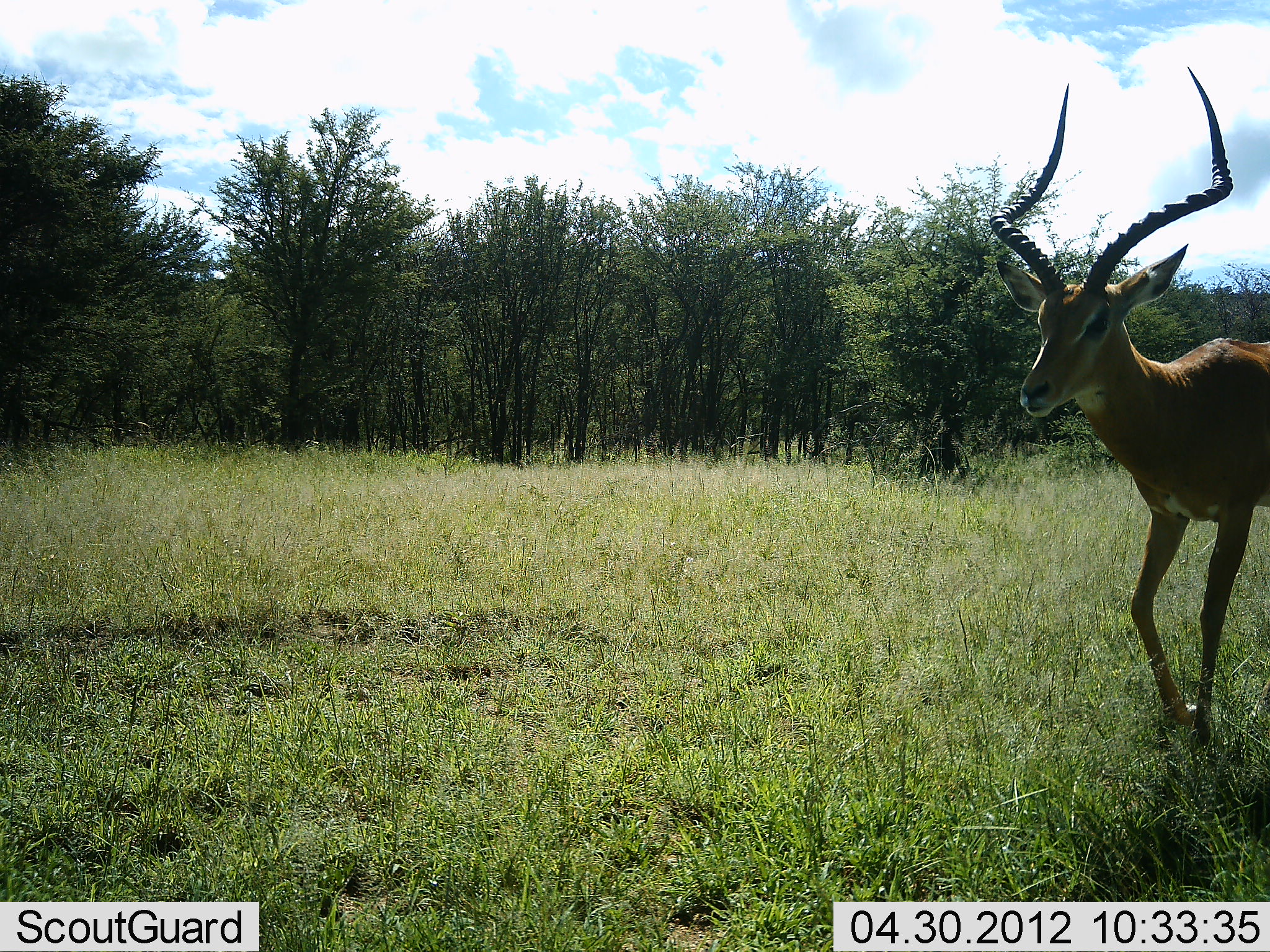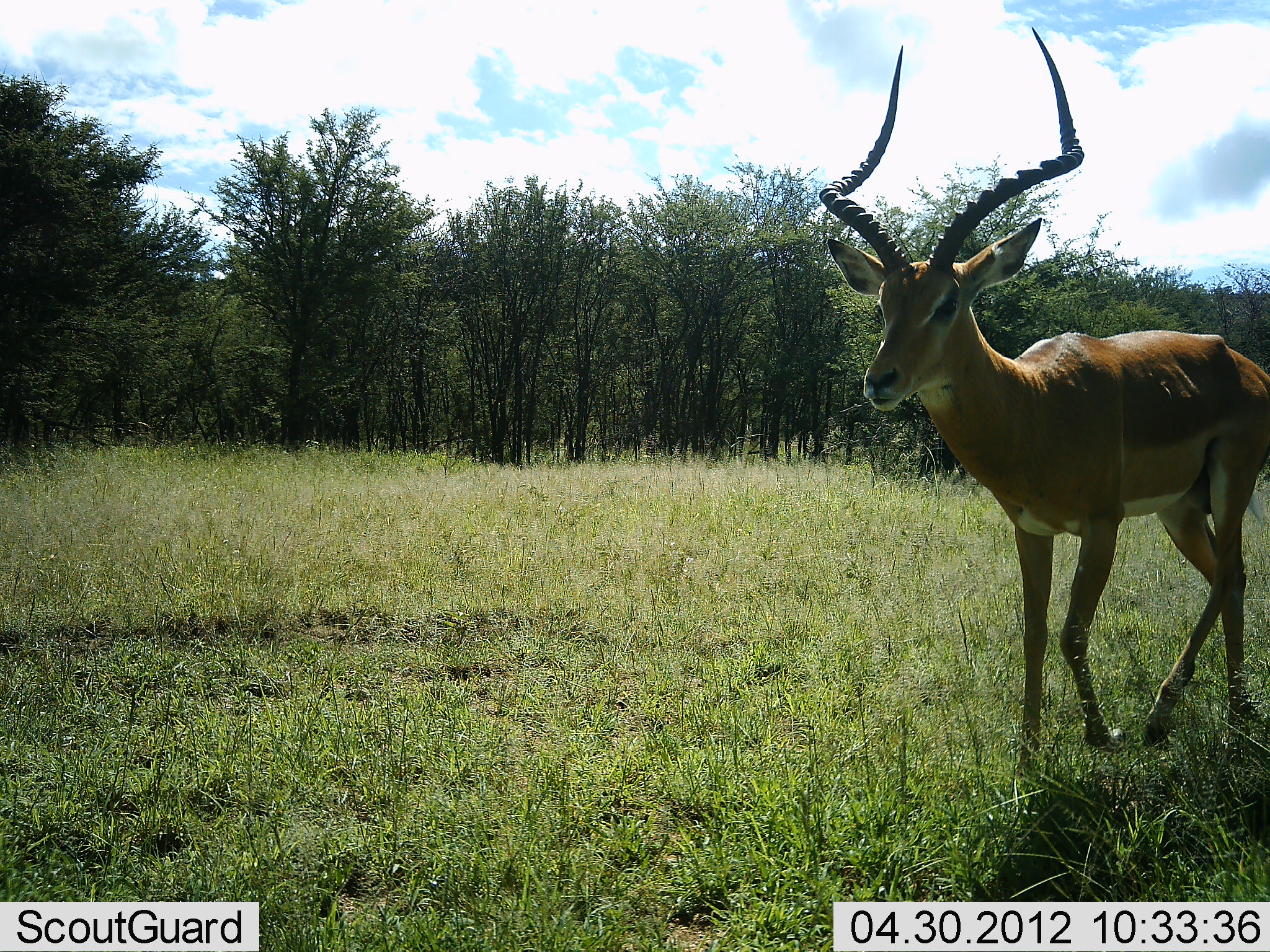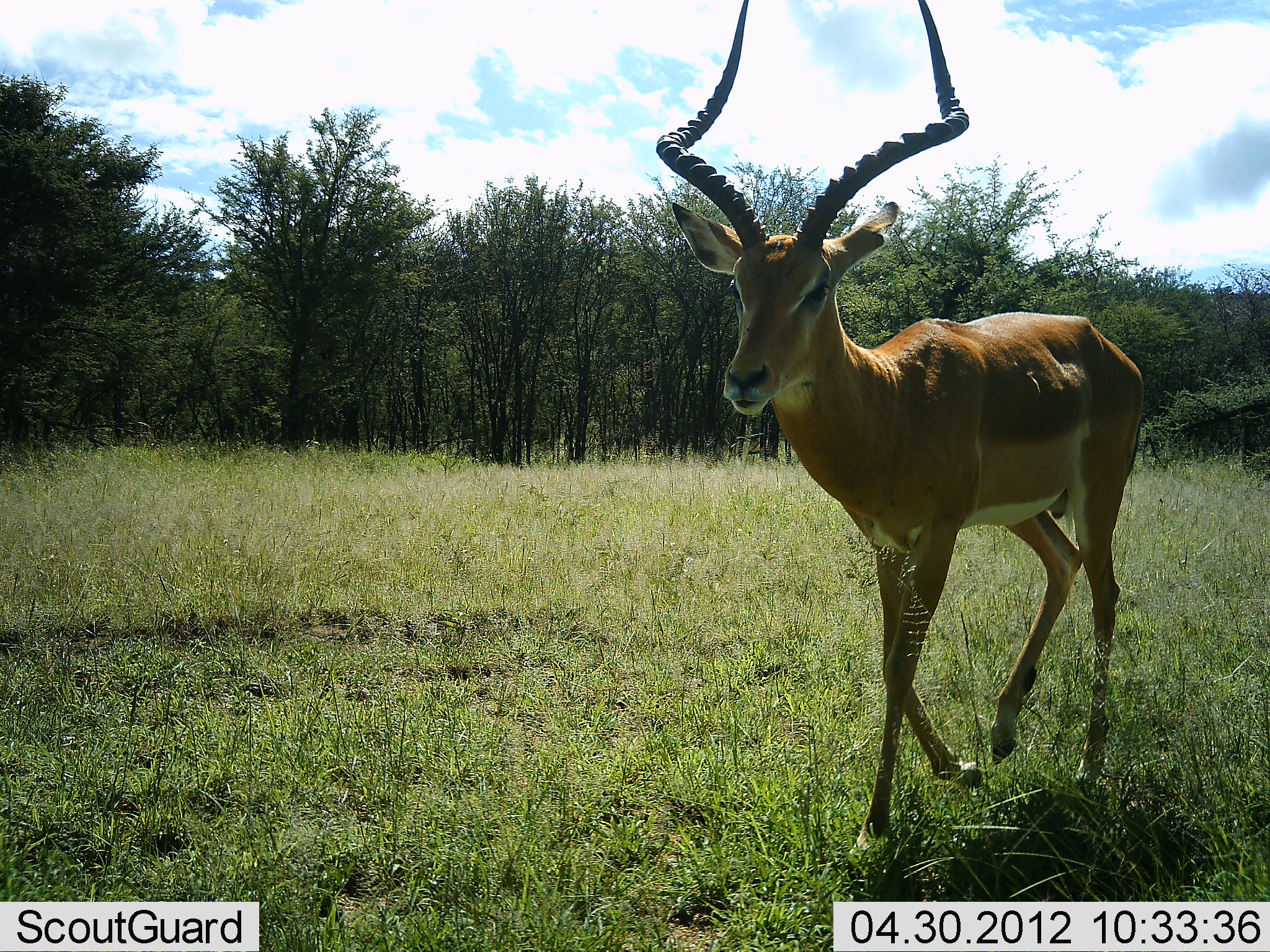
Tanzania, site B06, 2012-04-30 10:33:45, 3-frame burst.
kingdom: Animalia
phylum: Chordata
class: Mammalia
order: Artiodactyla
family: Bovidae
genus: Aepyceros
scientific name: Aepyceros melampus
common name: impala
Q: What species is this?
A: Impala (Aepyceros melampus).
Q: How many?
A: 1.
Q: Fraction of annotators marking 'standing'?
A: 4%.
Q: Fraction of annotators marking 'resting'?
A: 0%.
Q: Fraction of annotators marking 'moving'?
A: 100%.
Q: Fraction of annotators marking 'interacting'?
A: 0%.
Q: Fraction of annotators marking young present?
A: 0%.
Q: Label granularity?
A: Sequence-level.